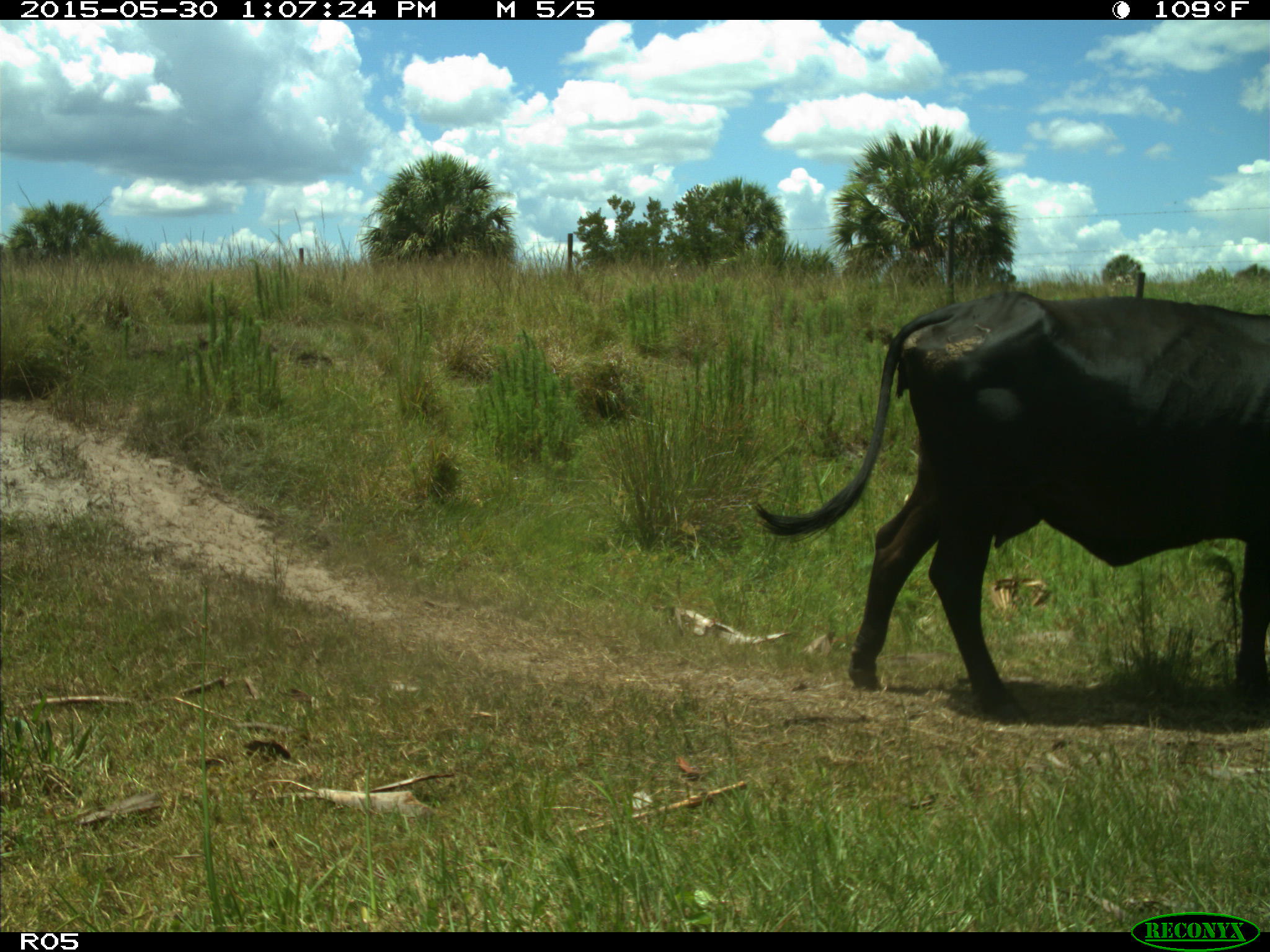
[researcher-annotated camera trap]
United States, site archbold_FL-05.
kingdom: Animalia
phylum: Chordata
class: Mammalia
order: Artiodactyla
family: Bovidae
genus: Bos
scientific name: Bos taurus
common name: domestic cow